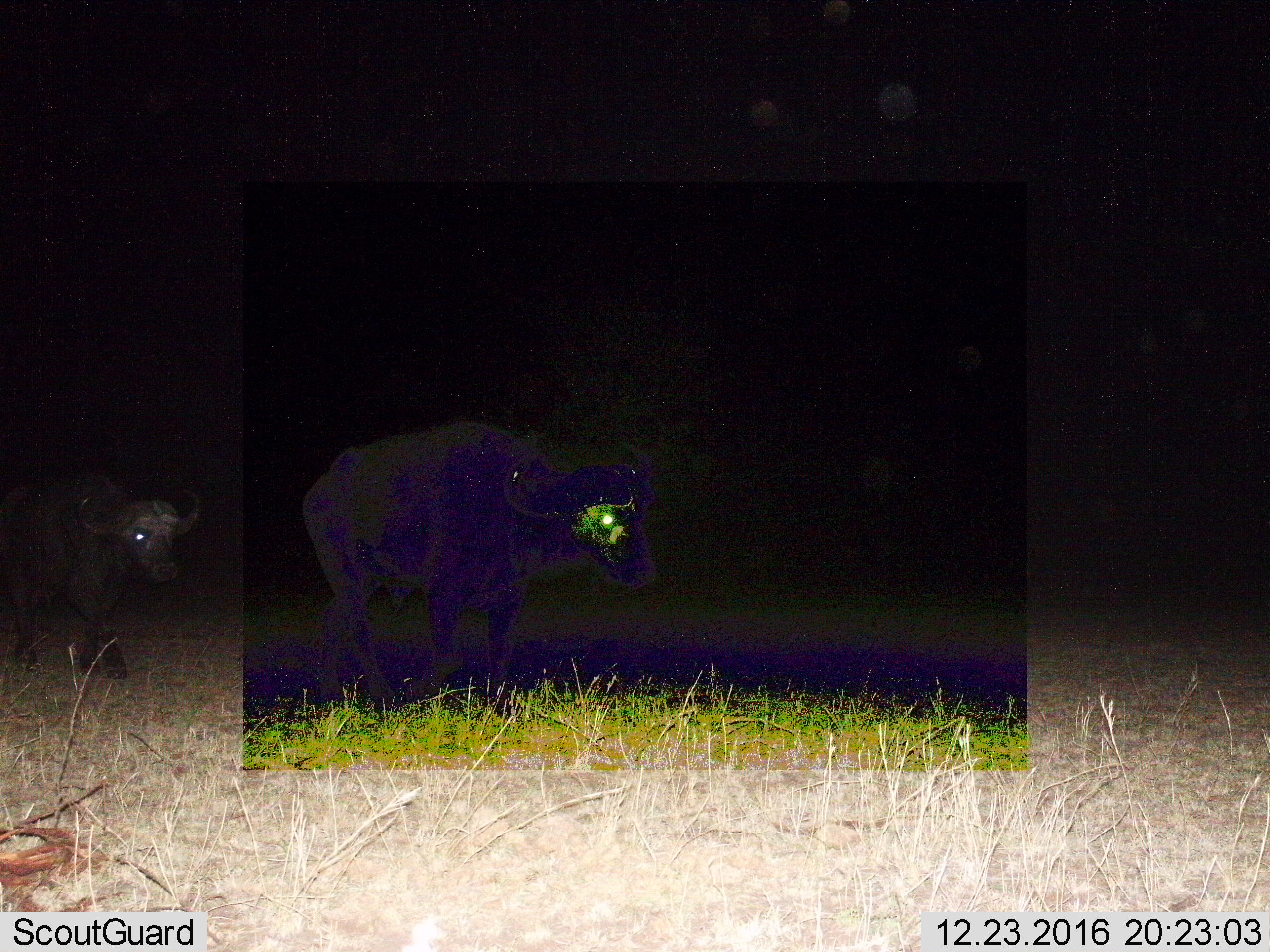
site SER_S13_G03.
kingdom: Animalia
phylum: Chordata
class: Mammalia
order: Artiodactyla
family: Bovidae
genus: Syncerus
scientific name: Syncerus caffer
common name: african buffalo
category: buffalo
Buffalo (african buffalo) (Syncerus caffer), count 2. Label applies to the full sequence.